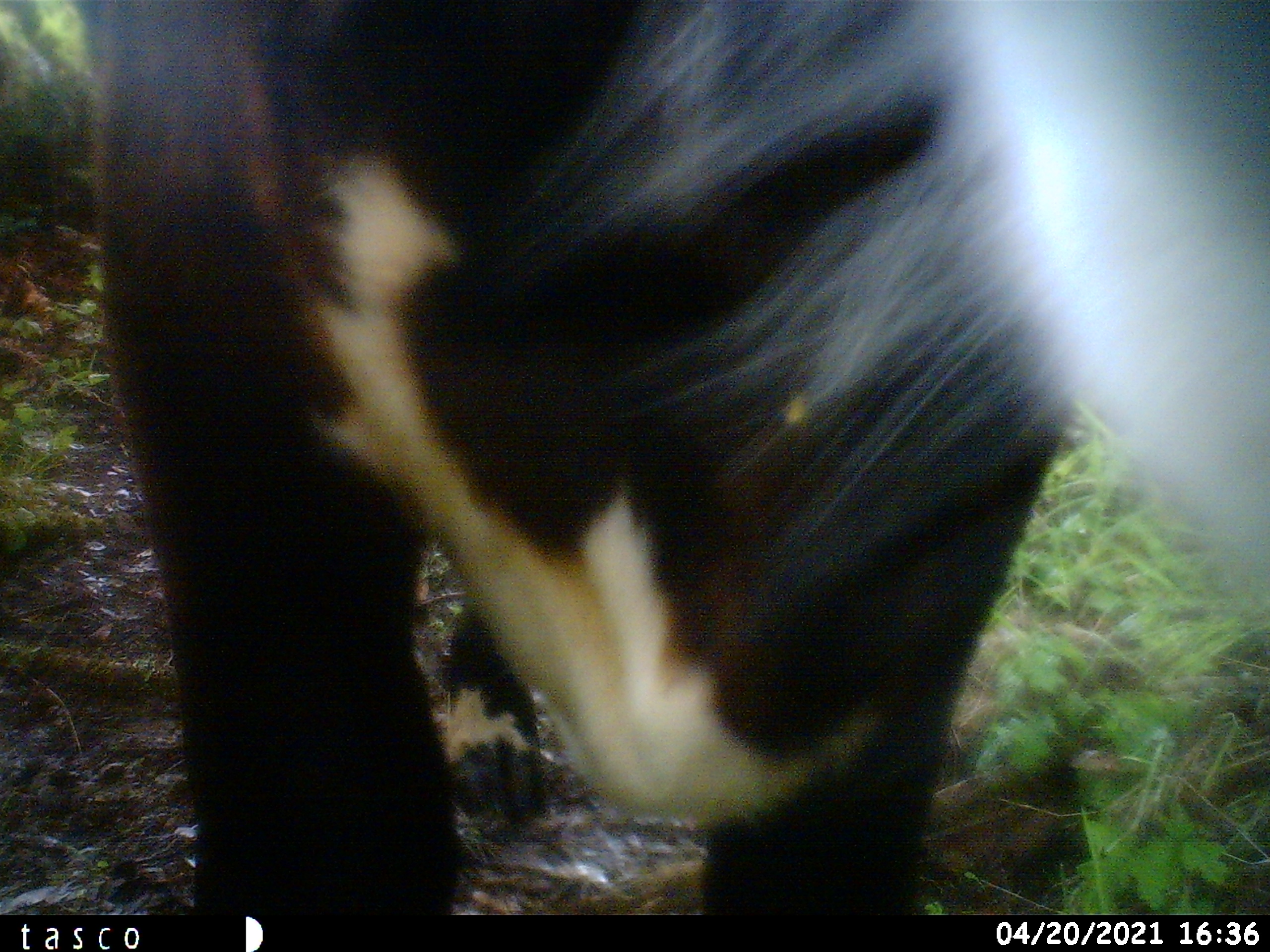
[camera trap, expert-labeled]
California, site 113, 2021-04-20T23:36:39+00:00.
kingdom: Animalia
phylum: Chordata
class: Mammalia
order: Artiodactyla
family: Bovidae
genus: Bos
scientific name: Bos taurus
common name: domestic cattle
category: cattle